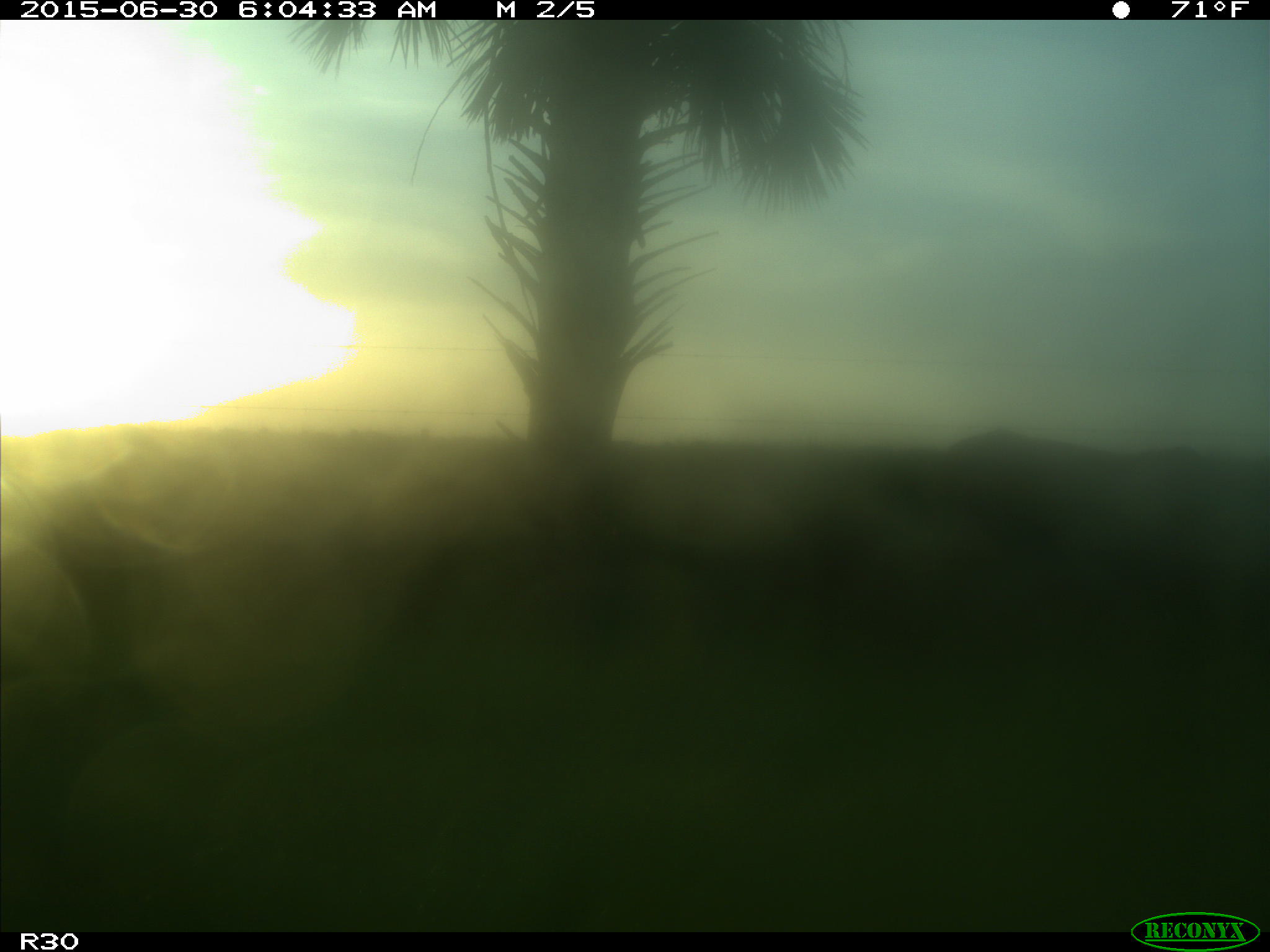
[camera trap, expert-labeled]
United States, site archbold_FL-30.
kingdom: Animalia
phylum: Chordata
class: Mammalia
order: Artiodactyla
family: Bovidae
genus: Bos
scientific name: Bos taurus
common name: domestic cow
Bos taurus (domestic cow).